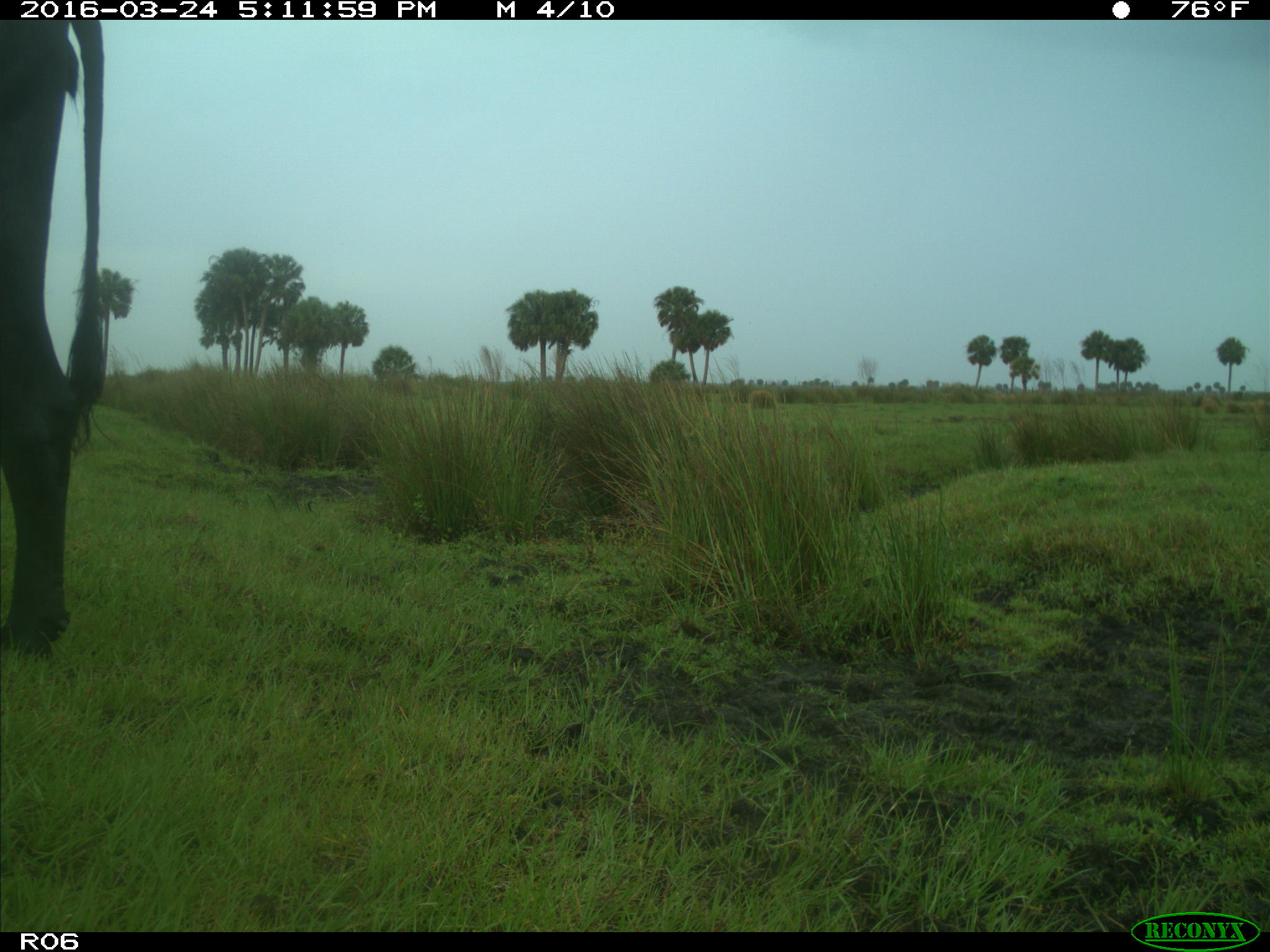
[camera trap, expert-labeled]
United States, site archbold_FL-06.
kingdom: Animalia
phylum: Chordata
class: Mammalia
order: Artiodactyla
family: Bovidae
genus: Bos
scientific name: Bos taurus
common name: domestic cow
Bos taurus (domestic cow).